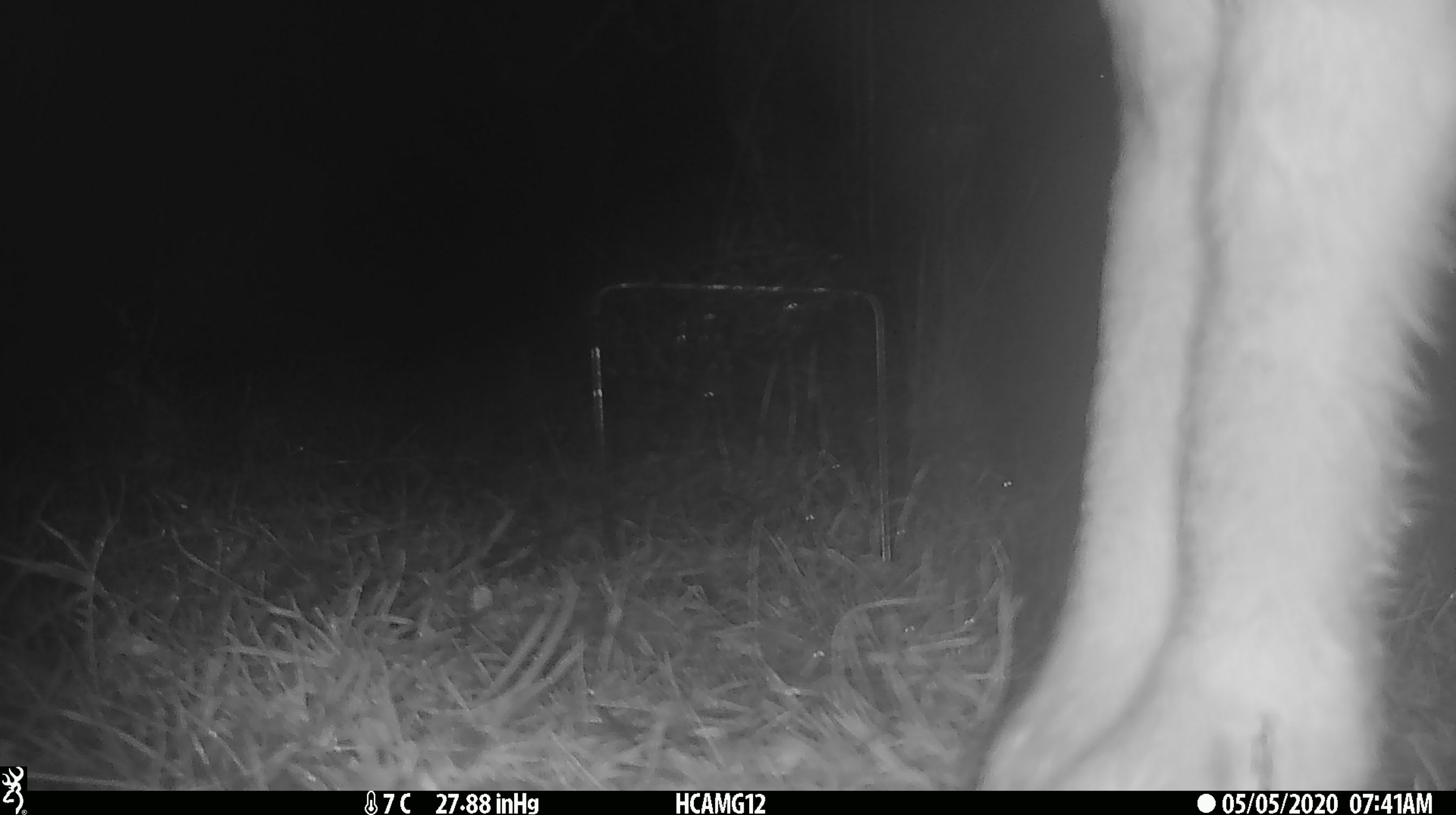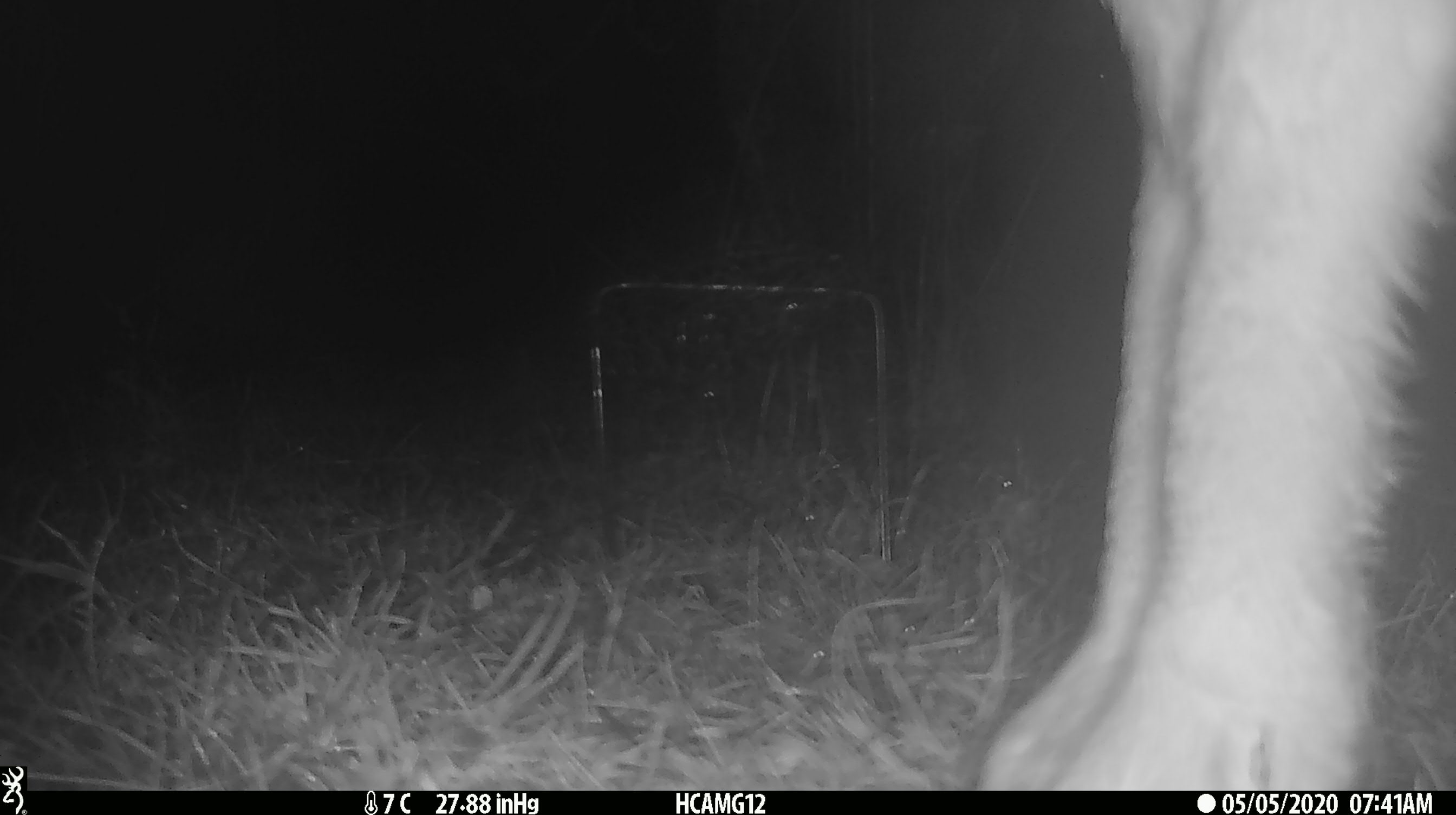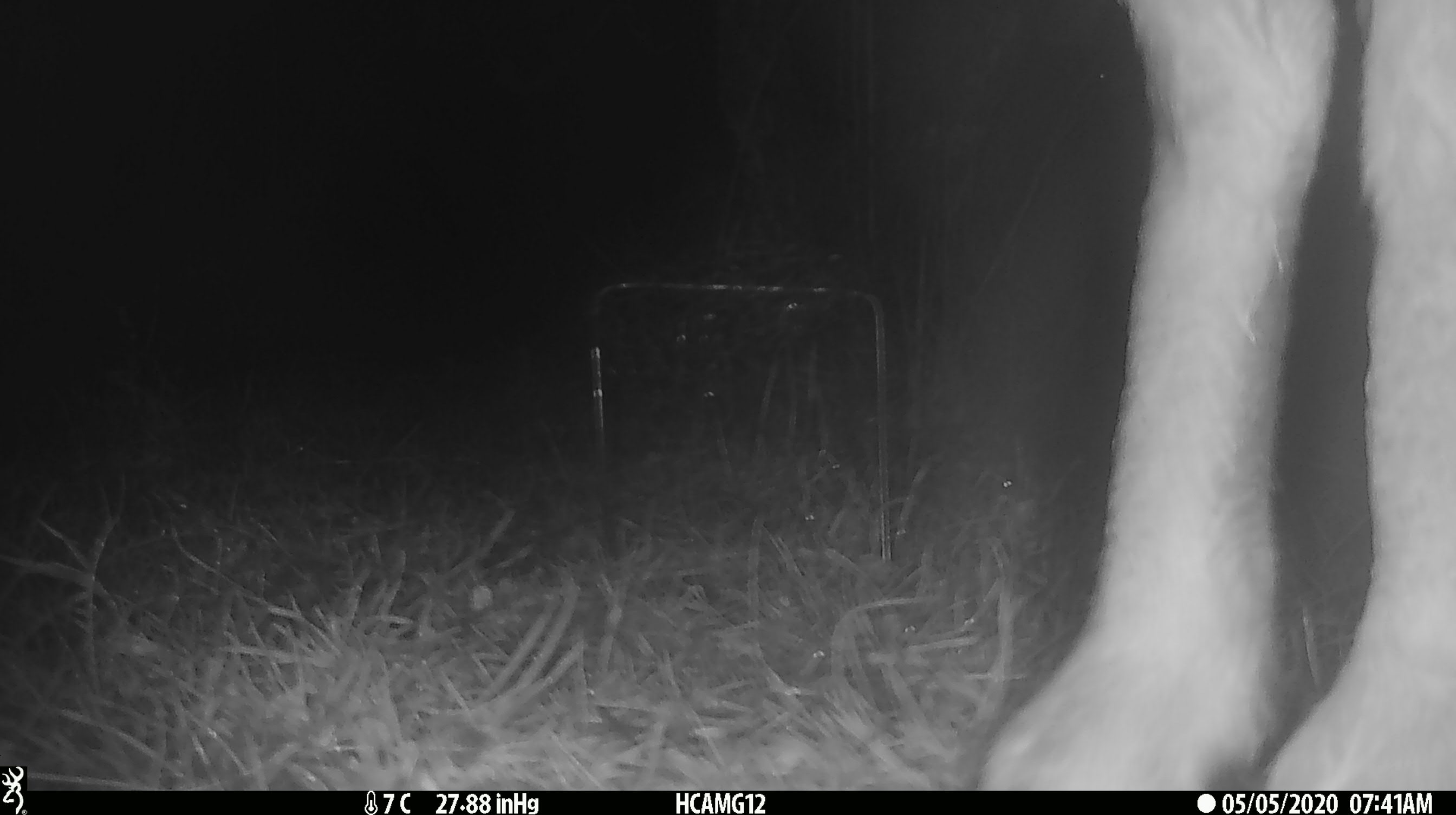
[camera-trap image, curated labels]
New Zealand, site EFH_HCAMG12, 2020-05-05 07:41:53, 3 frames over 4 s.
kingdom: Animalia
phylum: Chordata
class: Mammalia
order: Artiodactyla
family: Bovidae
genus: Ovis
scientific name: Ovis aries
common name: domestic sheep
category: sheep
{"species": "sheep (domestic sheep) (Ovis aries)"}